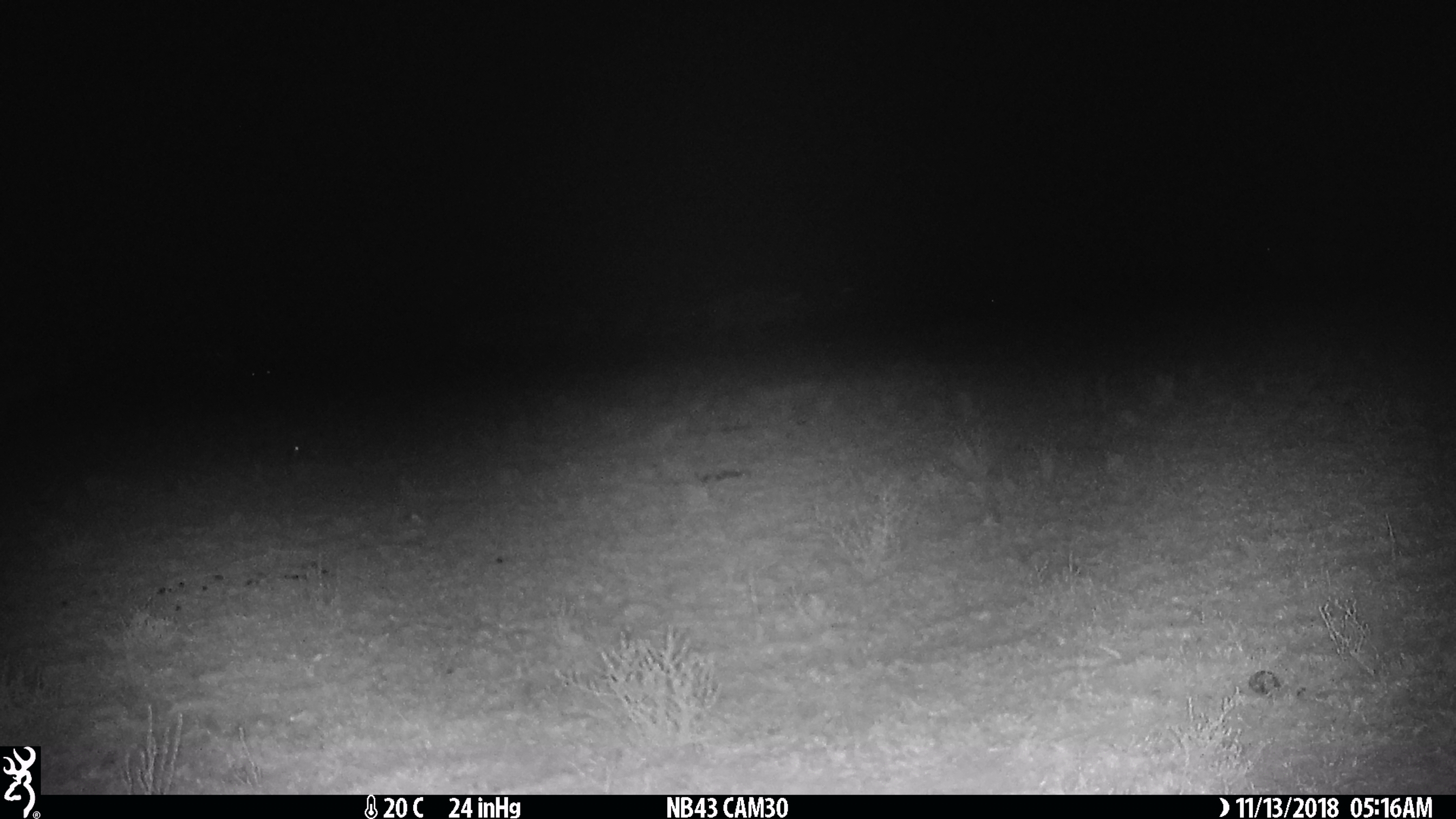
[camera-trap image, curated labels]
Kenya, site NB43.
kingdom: Animalia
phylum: Chordata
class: Mammalia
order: Artiodactyla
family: Bovidae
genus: Connochaetes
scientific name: Connochaetes taurinus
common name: blue wildebeest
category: wildebeest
Wildebeest (blue wildebeest) (Connochaetes taurinus).